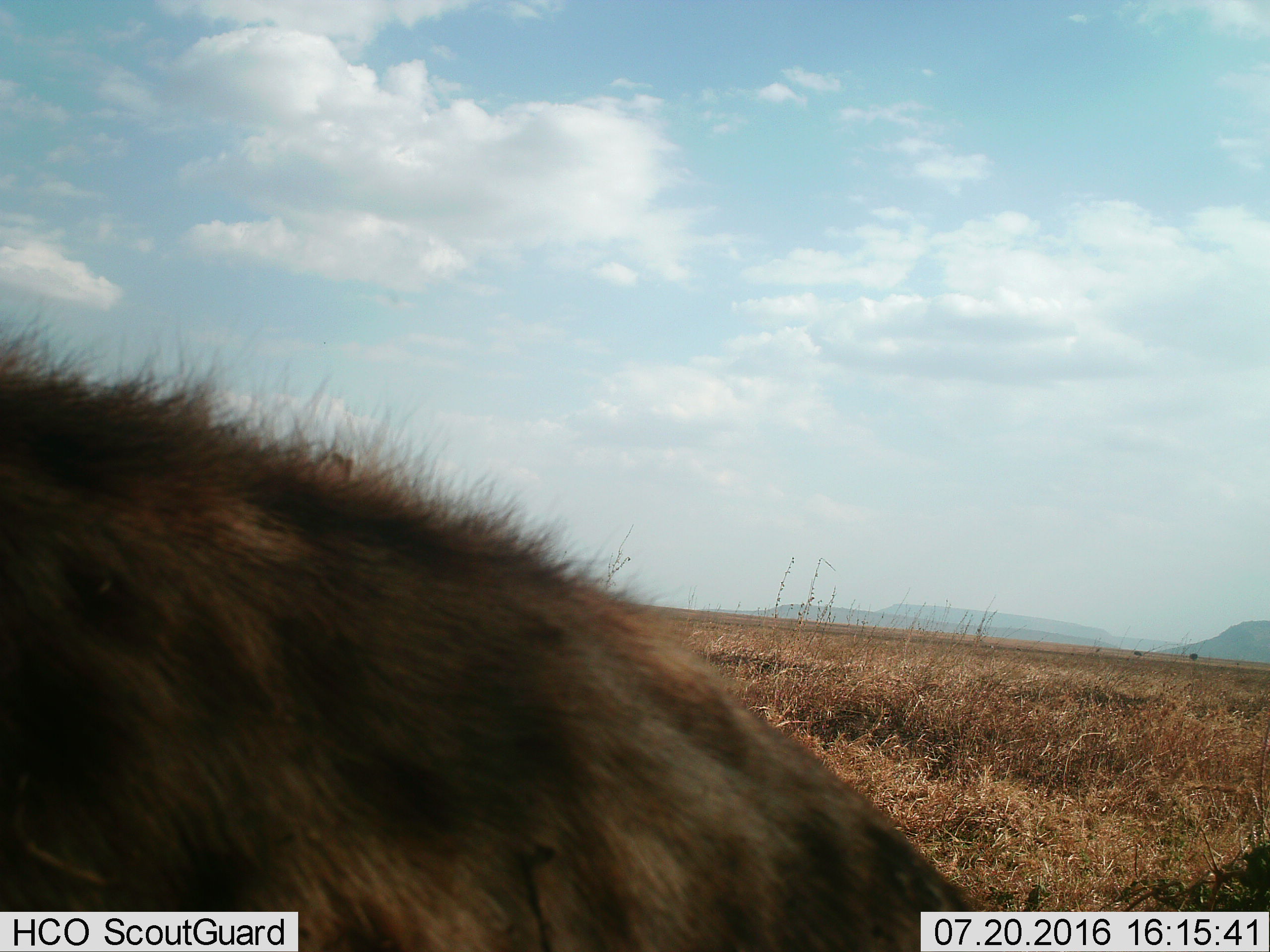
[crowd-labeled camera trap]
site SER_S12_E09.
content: unidentified animal